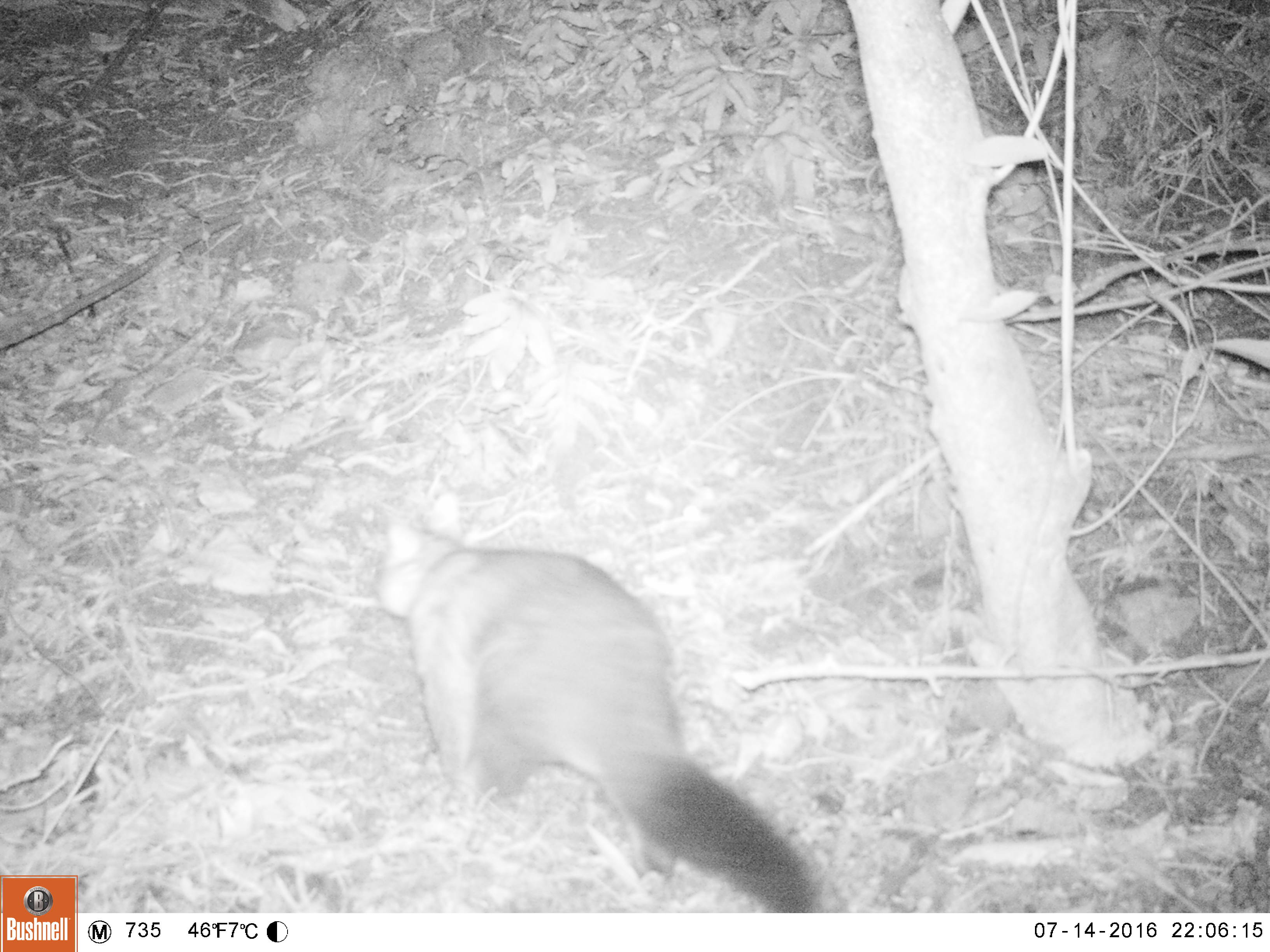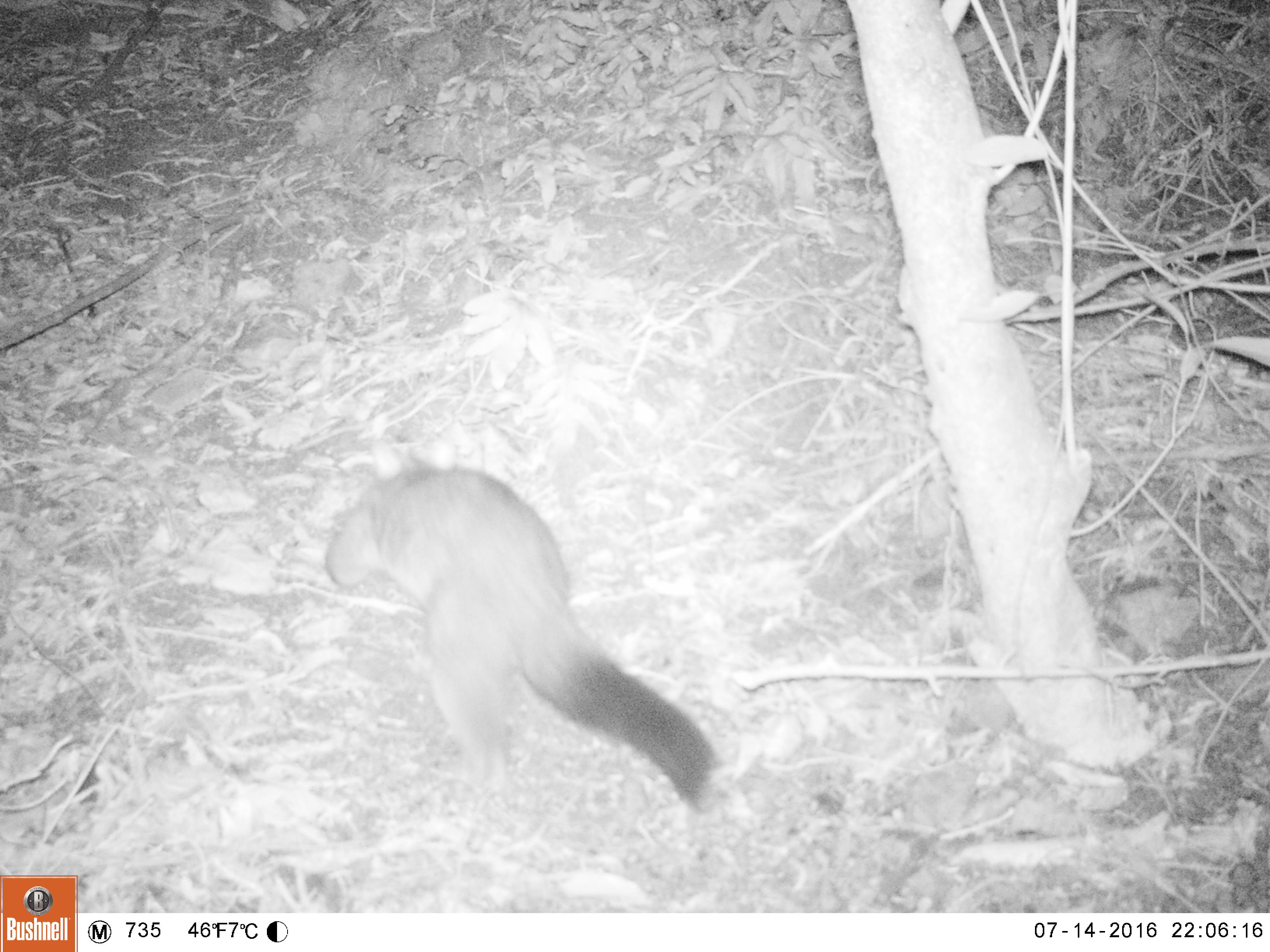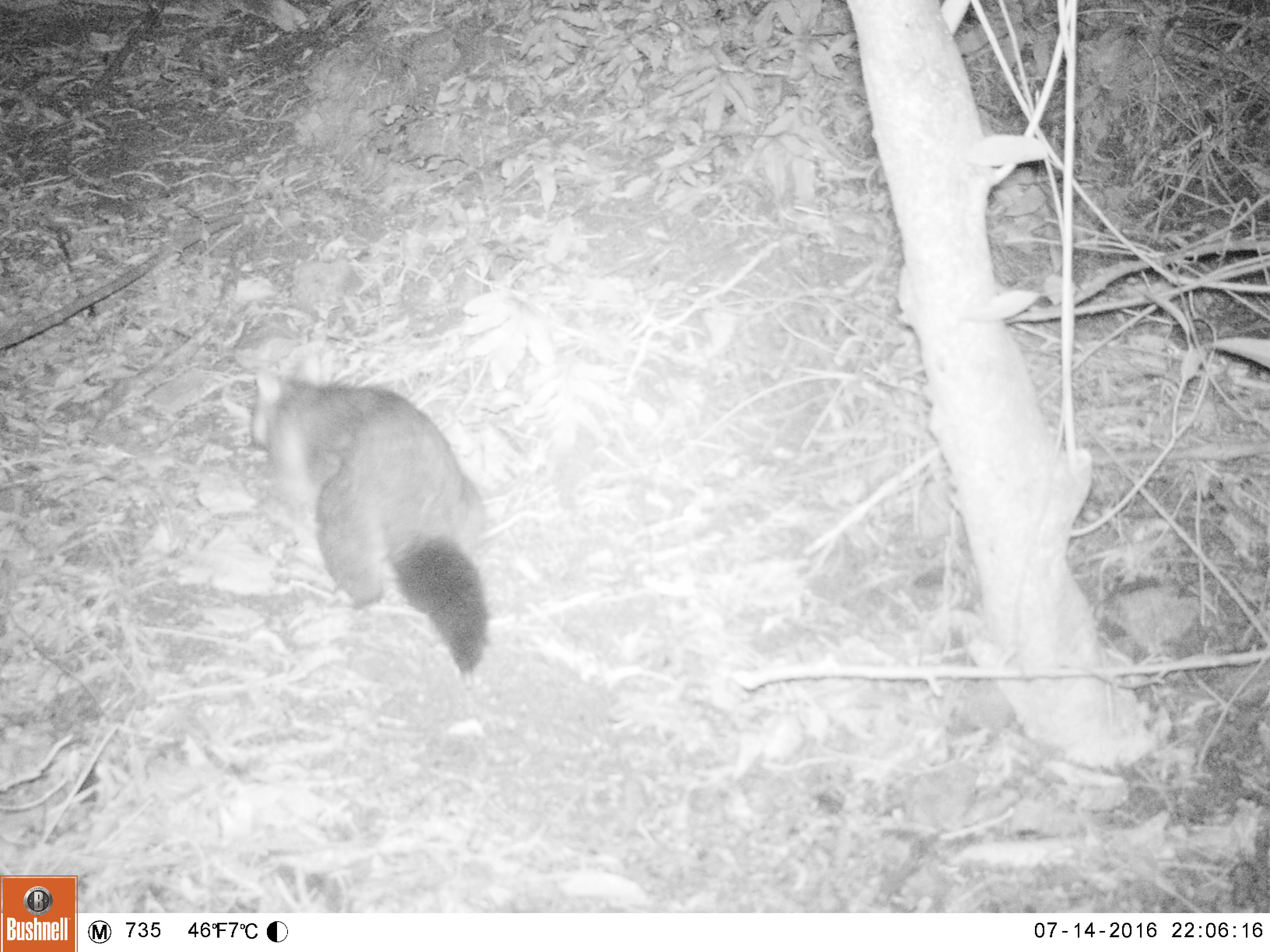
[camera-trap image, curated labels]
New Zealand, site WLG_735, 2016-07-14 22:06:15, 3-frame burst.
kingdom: Animalia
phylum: Chordata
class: Mammalia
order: Diprotodontia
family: Phalangeridae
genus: Trichosurus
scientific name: Trichosurus vulpecula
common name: common brushtail possum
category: possum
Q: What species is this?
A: Possum (common brushtail possum) (Trichosurus vulpecula).